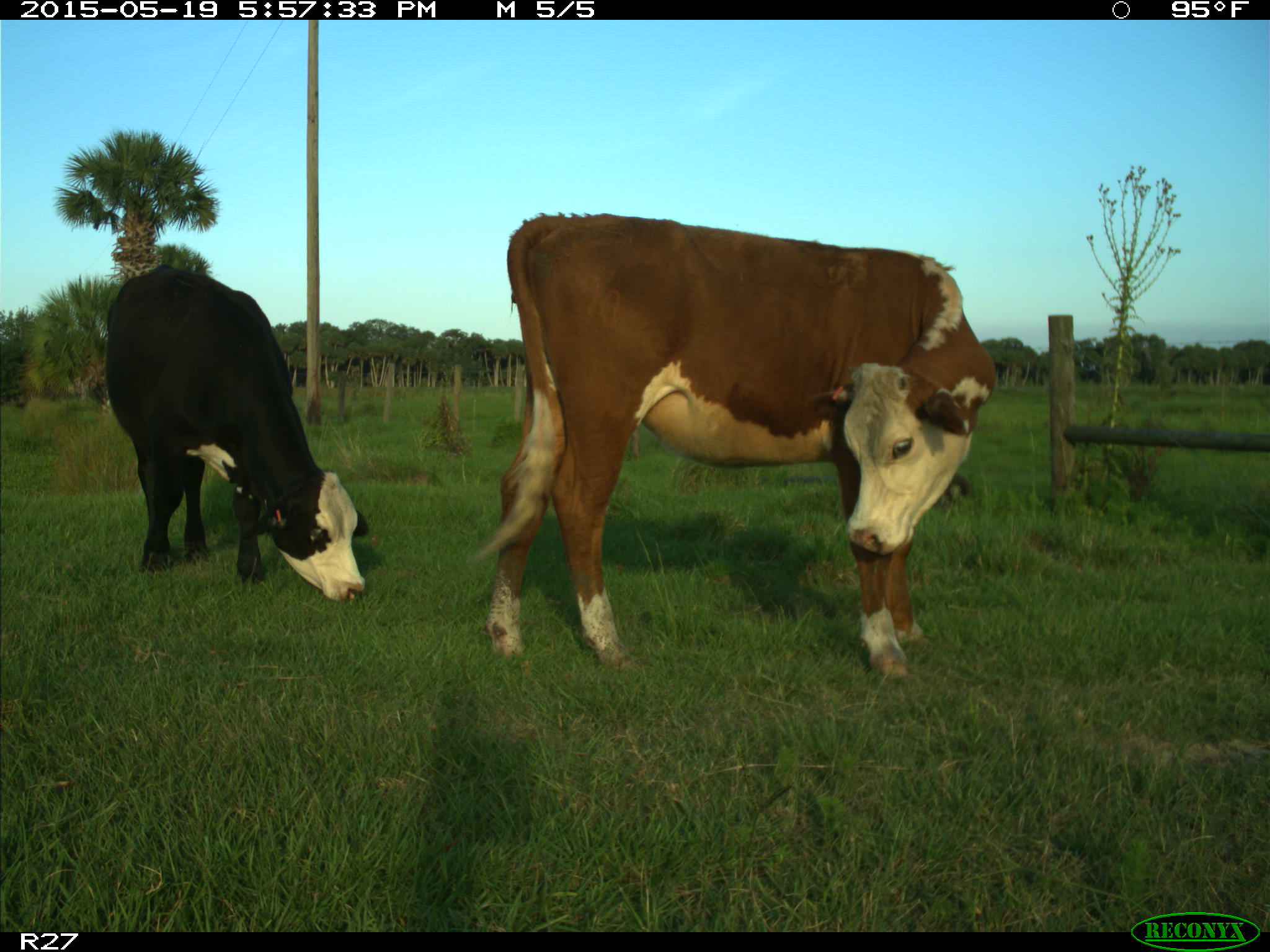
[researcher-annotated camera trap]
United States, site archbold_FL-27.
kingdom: Animalia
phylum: Chordata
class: Mammalia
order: Artiodactyla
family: Bovidae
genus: Bos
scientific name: Bos taurus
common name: domestic cow